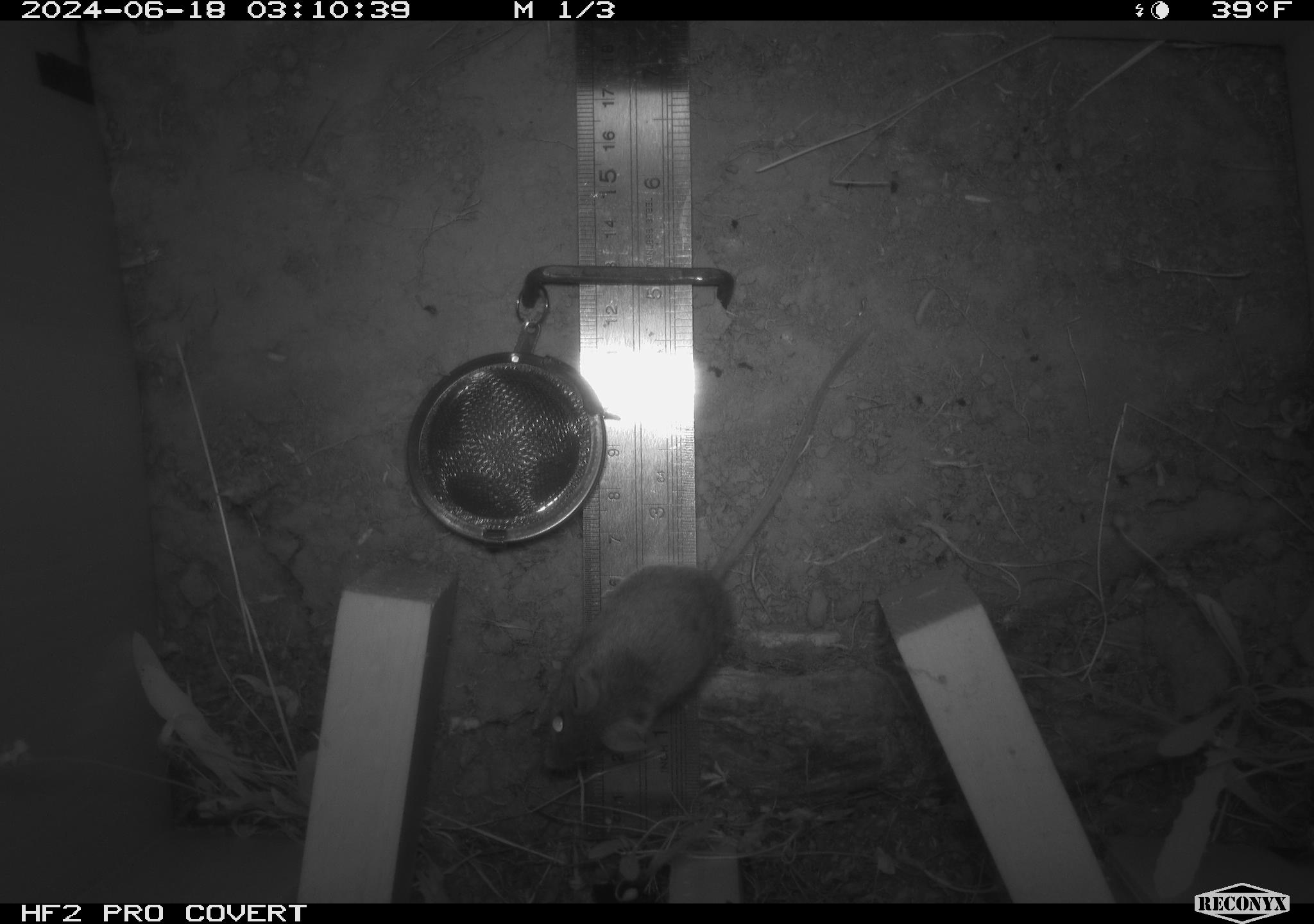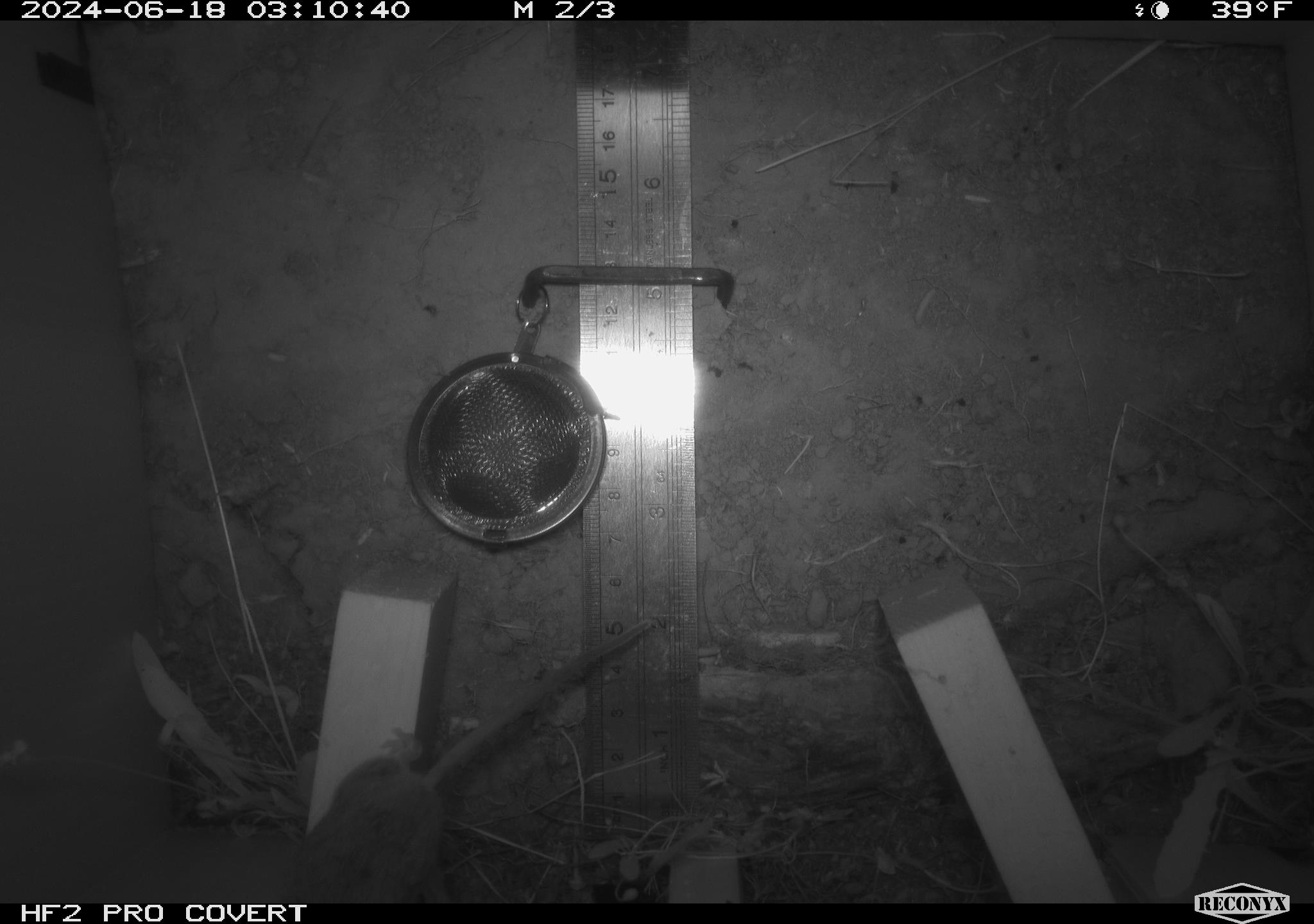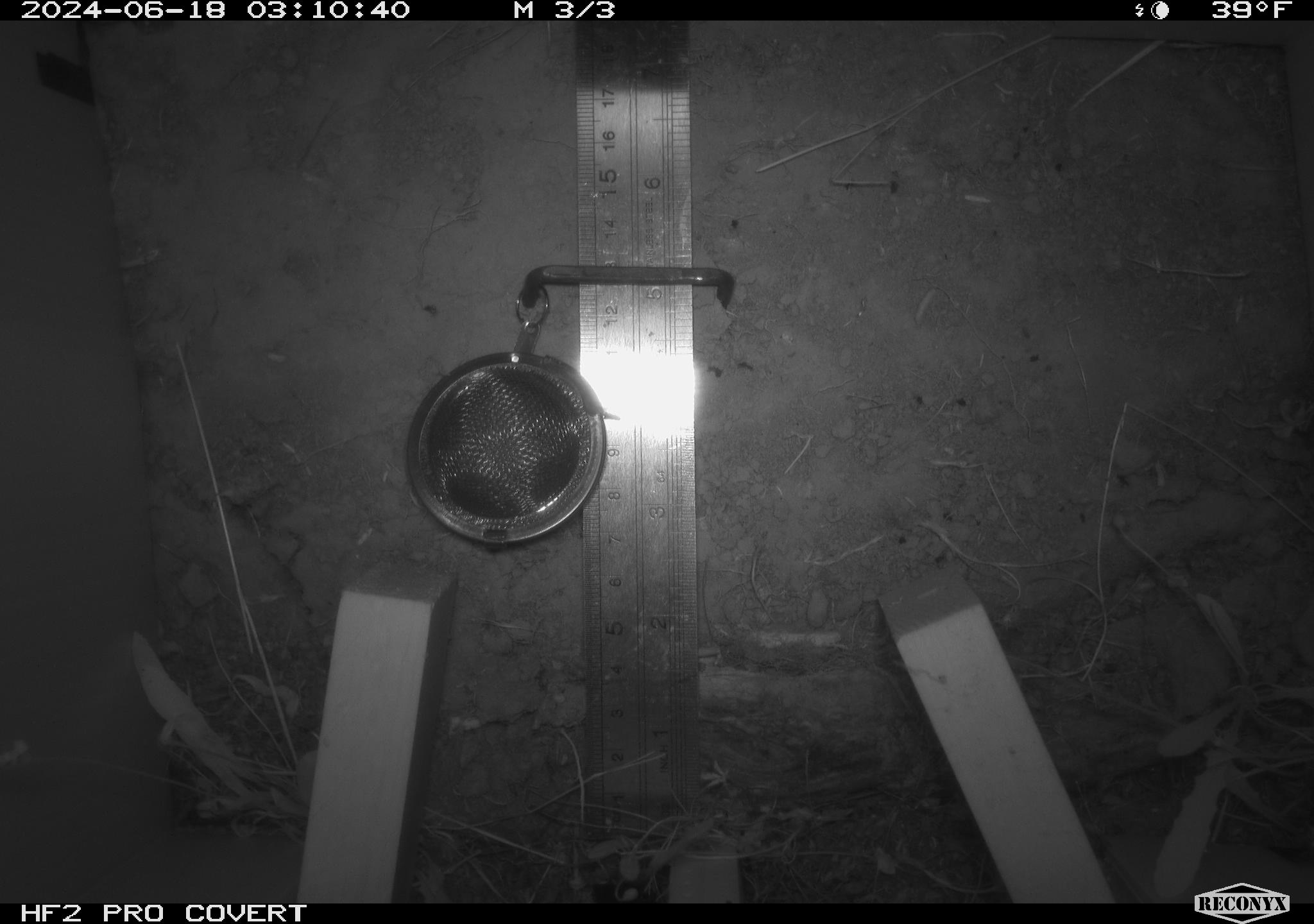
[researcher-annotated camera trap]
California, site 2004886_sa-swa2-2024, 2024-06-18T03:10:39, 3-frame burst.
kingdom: Animalia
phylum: Chordata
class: Mammalia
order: Rodentia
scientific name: Rodentia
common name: mouse species